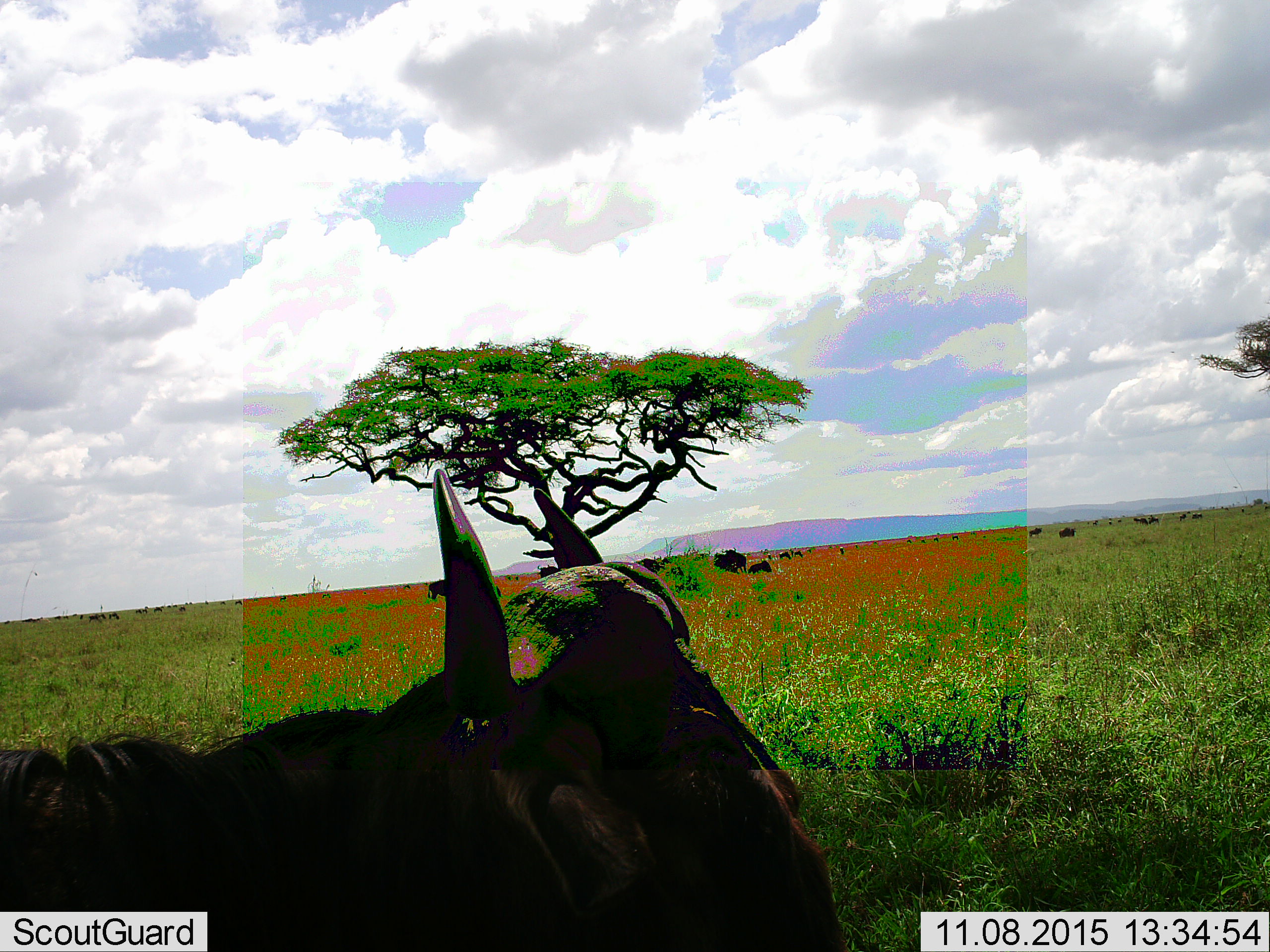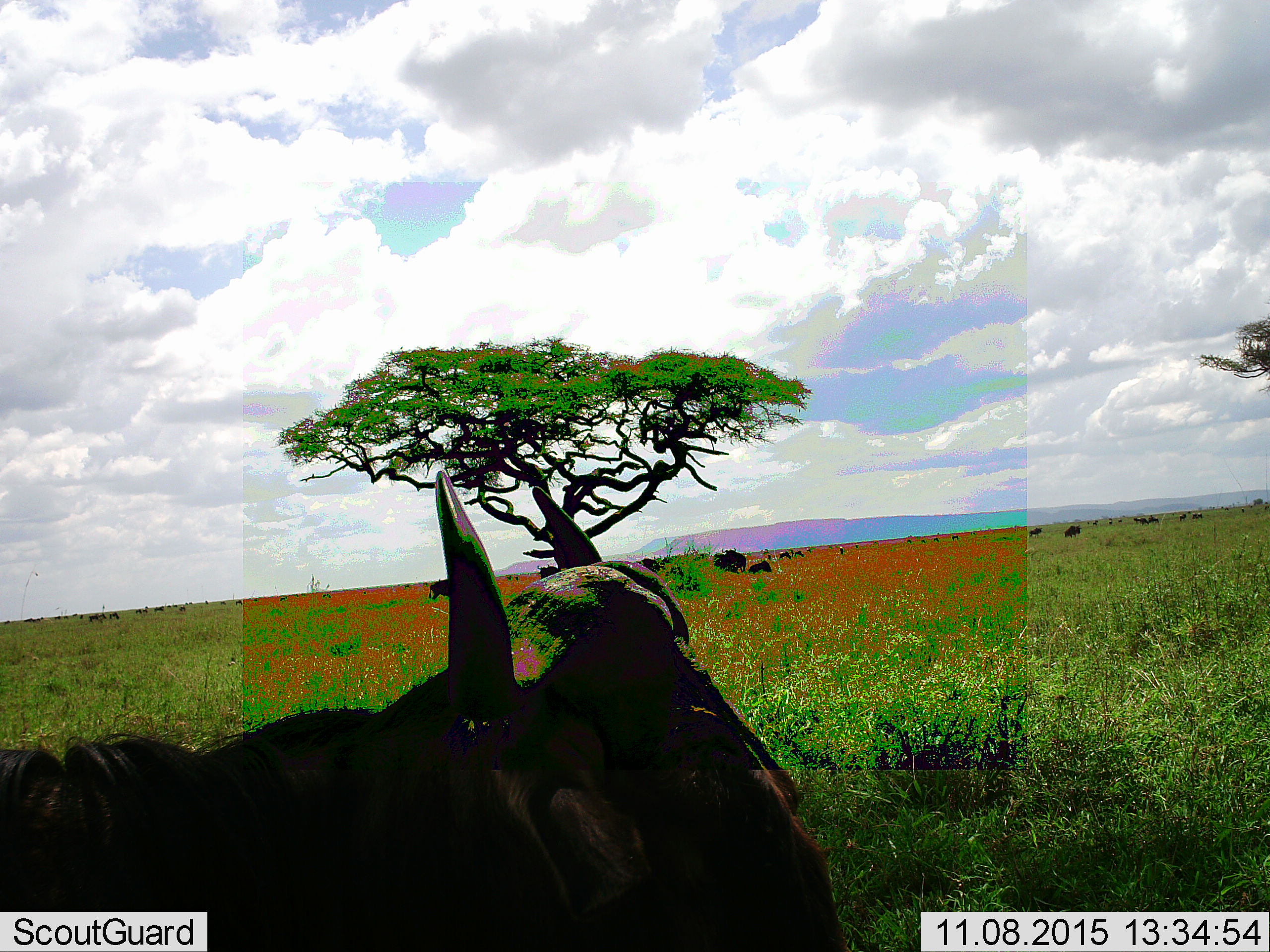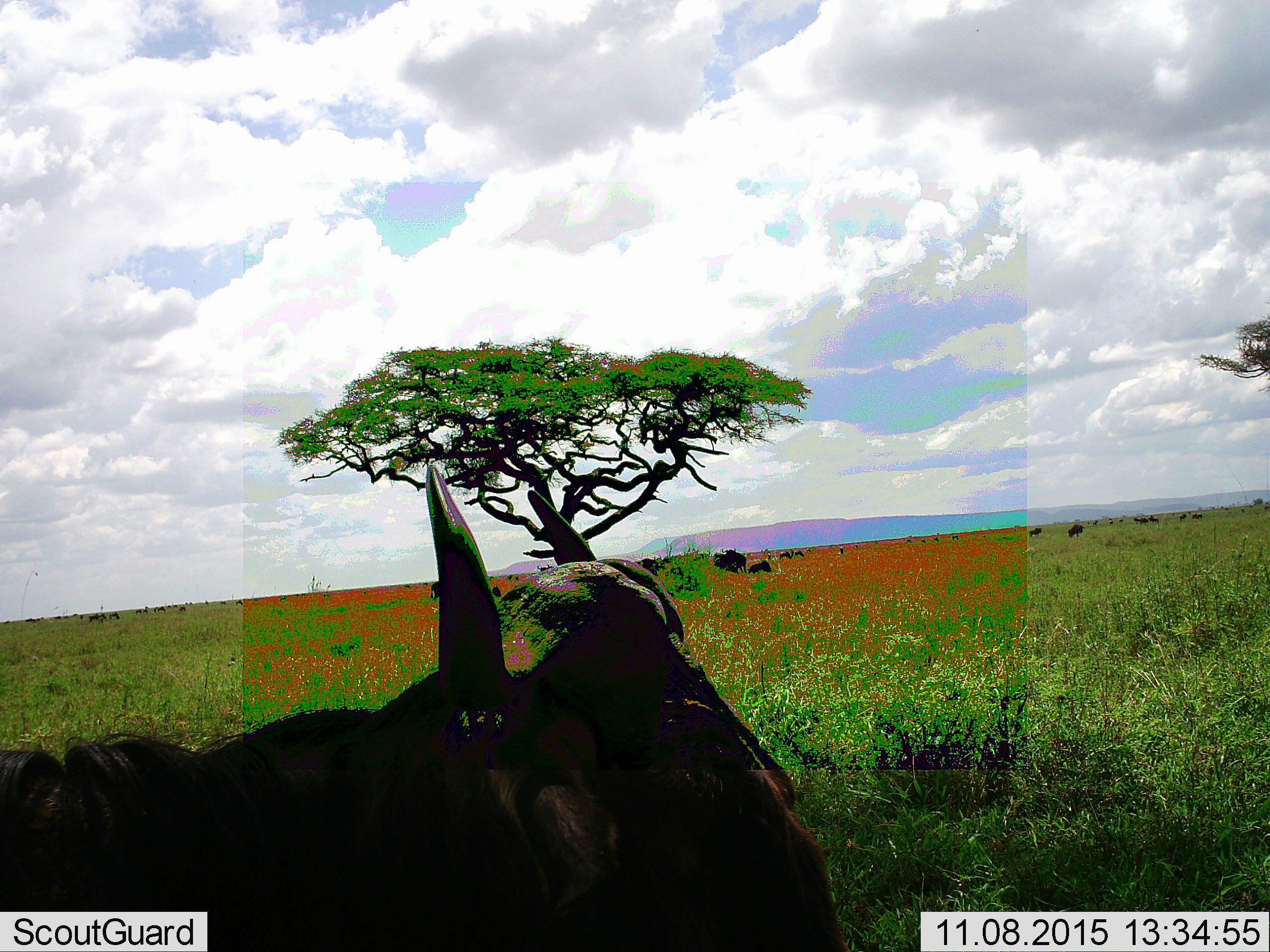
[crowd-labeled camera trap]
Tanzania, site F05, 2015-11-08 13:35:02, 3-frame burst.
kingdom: Animalia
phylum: Chordata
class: Mammalia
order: Artiodactyla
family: Bovidae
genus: Connochaetes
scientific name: Connochaetes taurinus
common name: blue wildebeest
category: wildebeest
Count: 11-50.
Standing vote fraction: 73%.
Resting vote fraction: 27%.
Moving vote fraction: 47%.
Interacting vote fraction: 13%.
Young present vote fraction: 0%.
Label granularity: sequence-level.